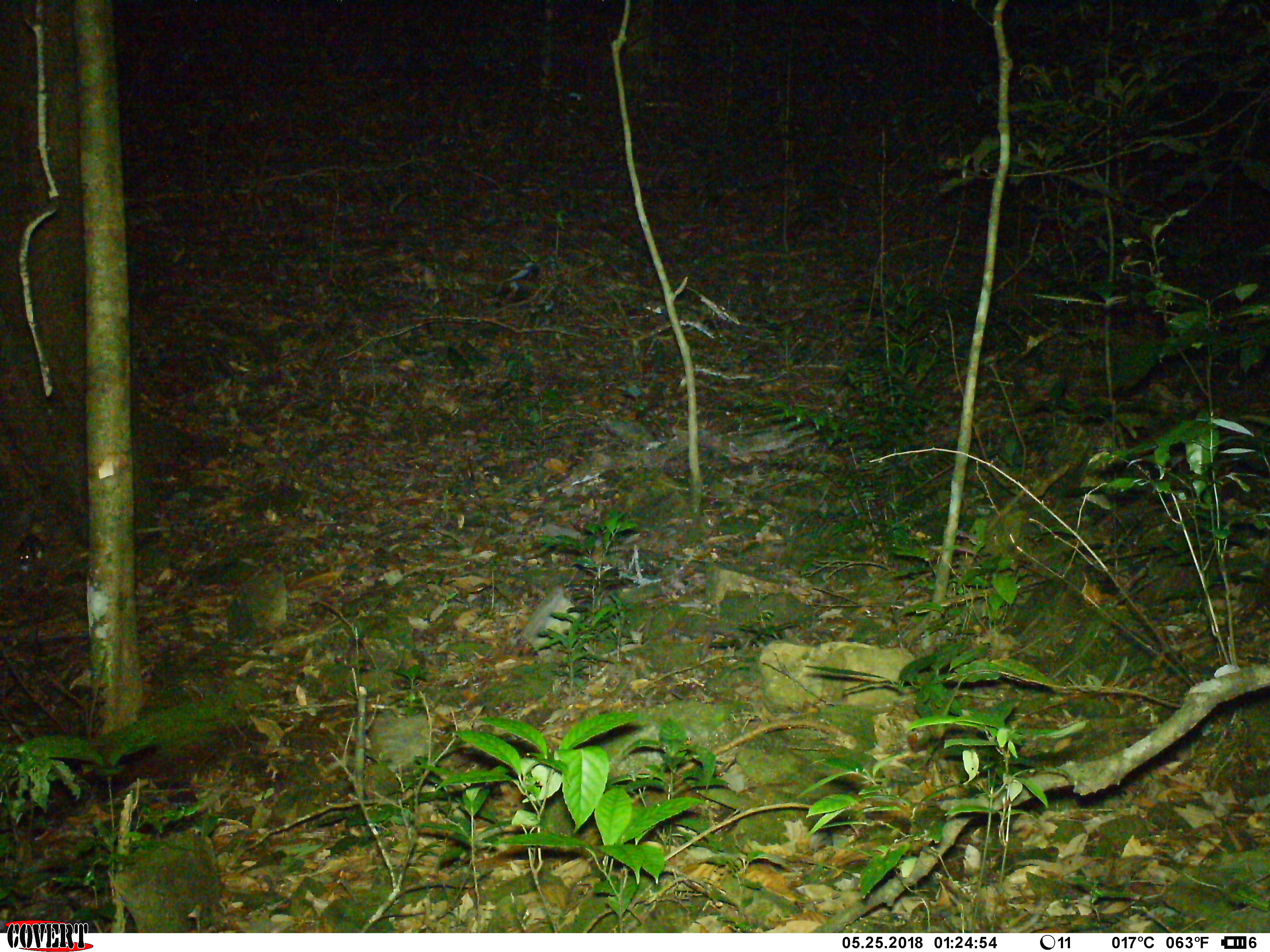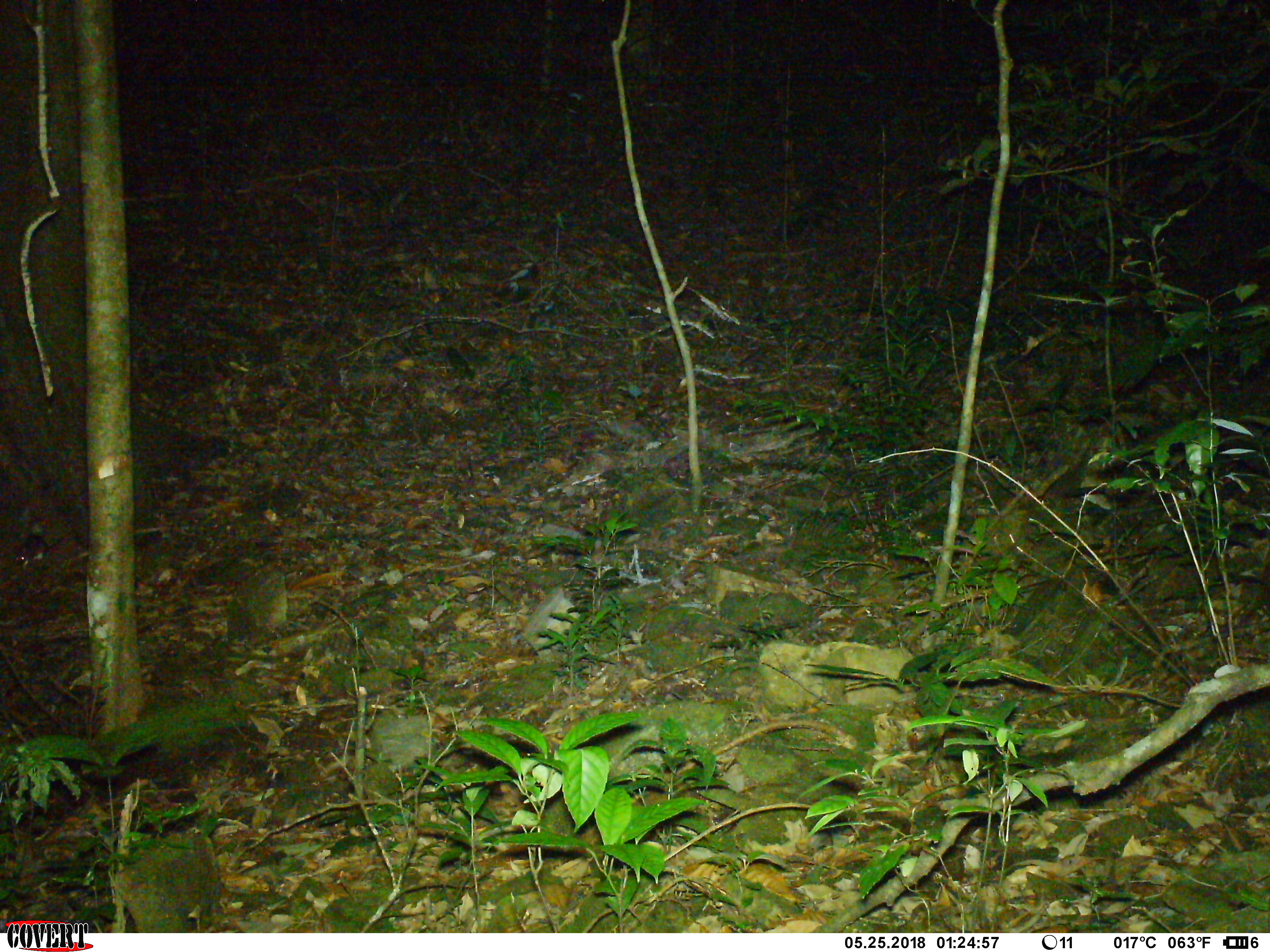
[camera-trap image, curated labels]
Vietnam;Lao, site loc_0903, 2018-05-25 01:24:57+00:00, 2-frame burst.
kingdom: Animalia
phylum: Chordata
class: Mammalia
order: Rodentia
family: Muridae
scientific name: Muridae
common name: old-world mice and rats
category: unidentified murid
Unidentified murid (old-world mice and rats) (Muridae). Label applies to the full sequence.